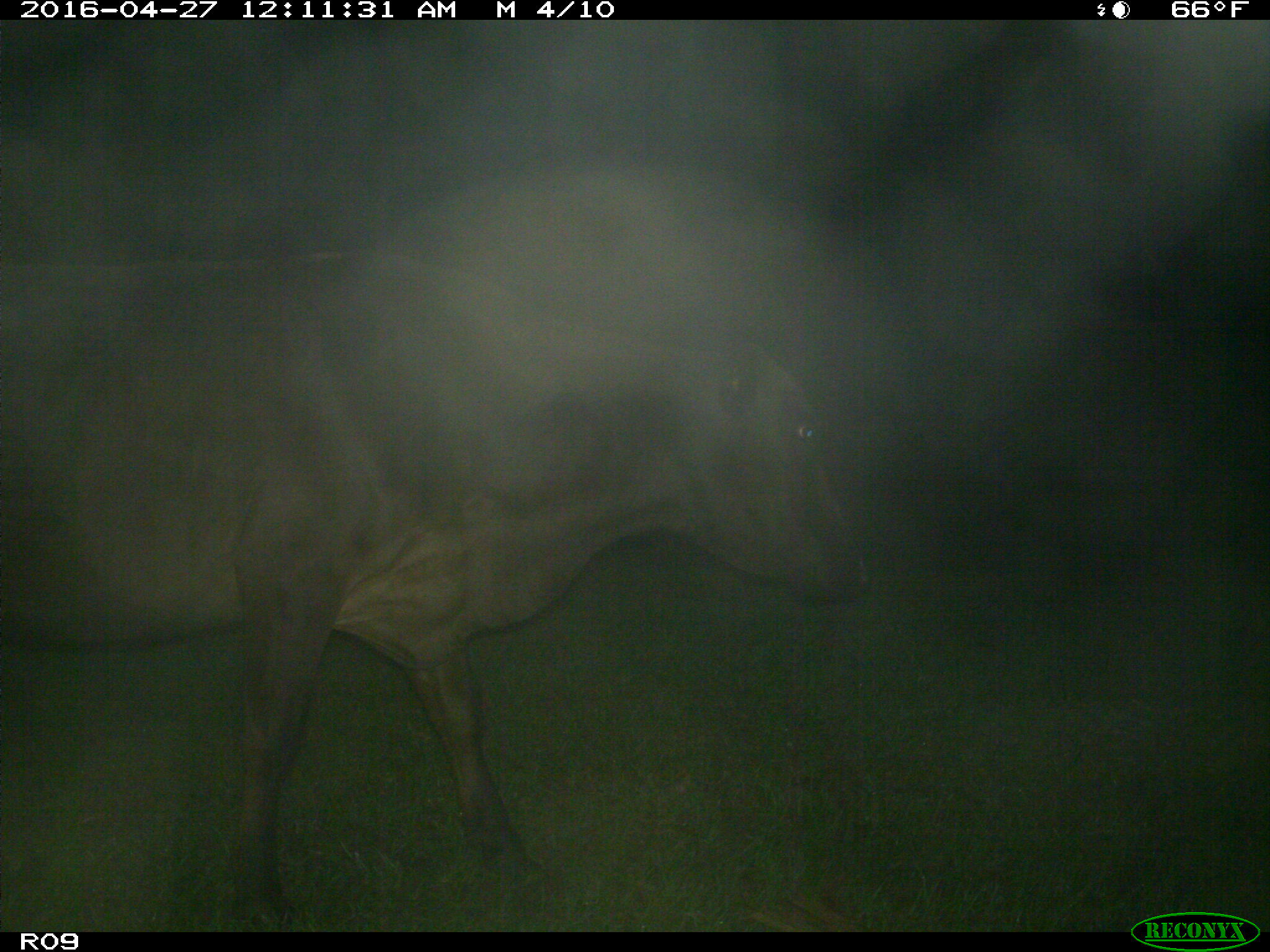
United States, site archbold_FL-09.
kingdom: Animalia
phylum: Chordata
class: Mammalia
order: Artiodactyla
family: Bovidae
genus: Bos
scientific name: Bos taurus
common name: domestic cow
Bos taurus (domestic cow).